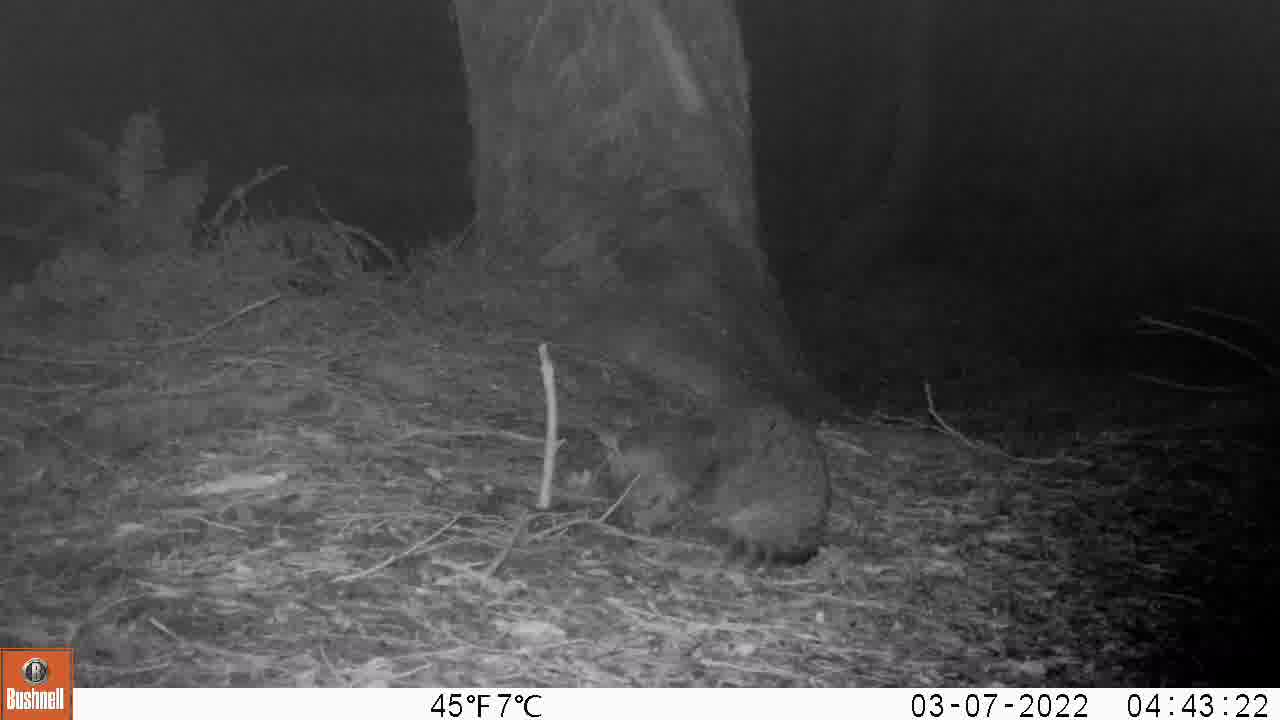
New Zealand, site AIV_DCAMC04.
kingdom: Animalia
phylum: Chordata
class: Mammalia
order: Carnivora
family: Felidae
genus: Felis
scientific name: Felis catus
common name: domestic cat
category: cat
Cat (domestic cat) (Felis catus).